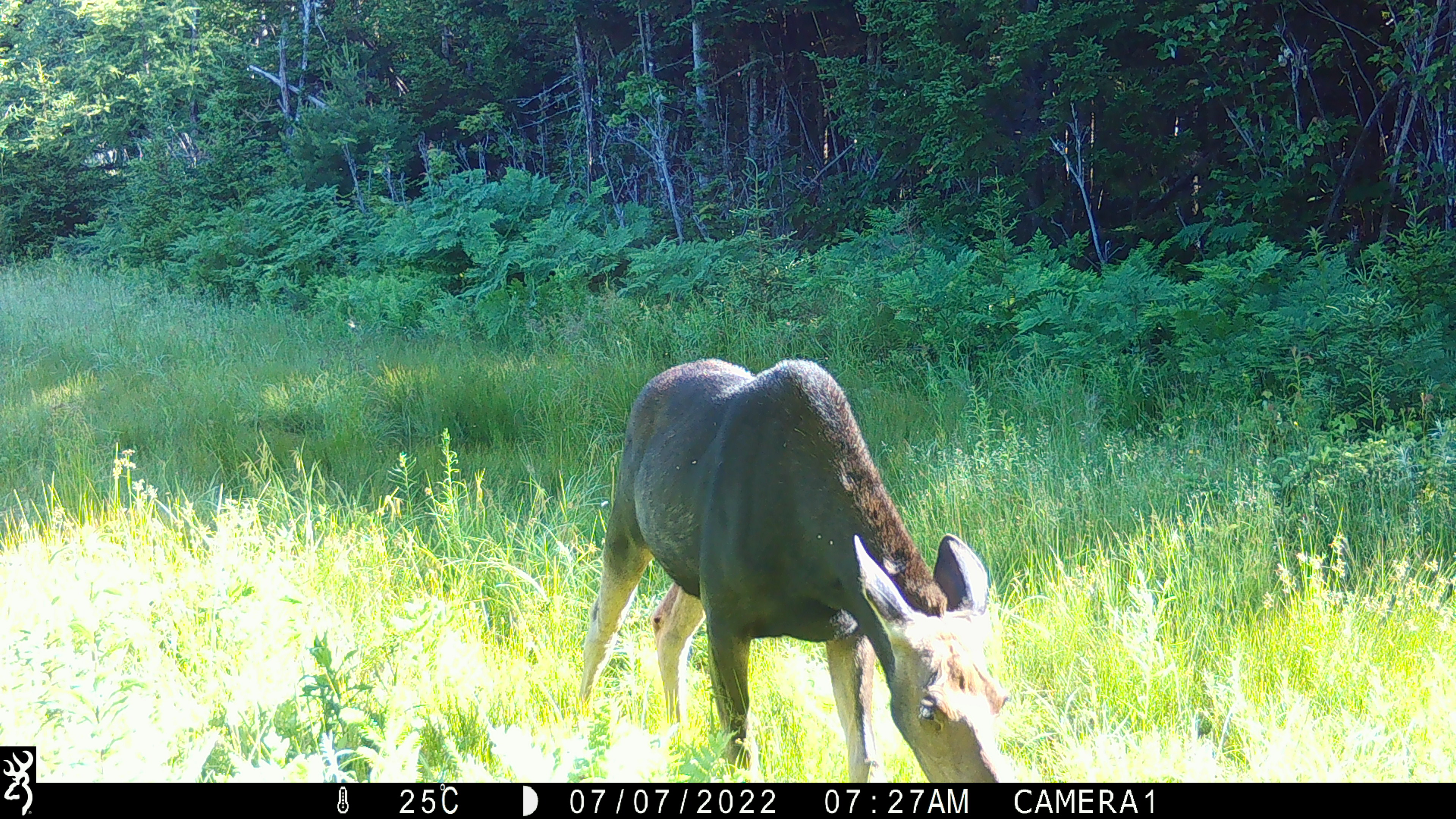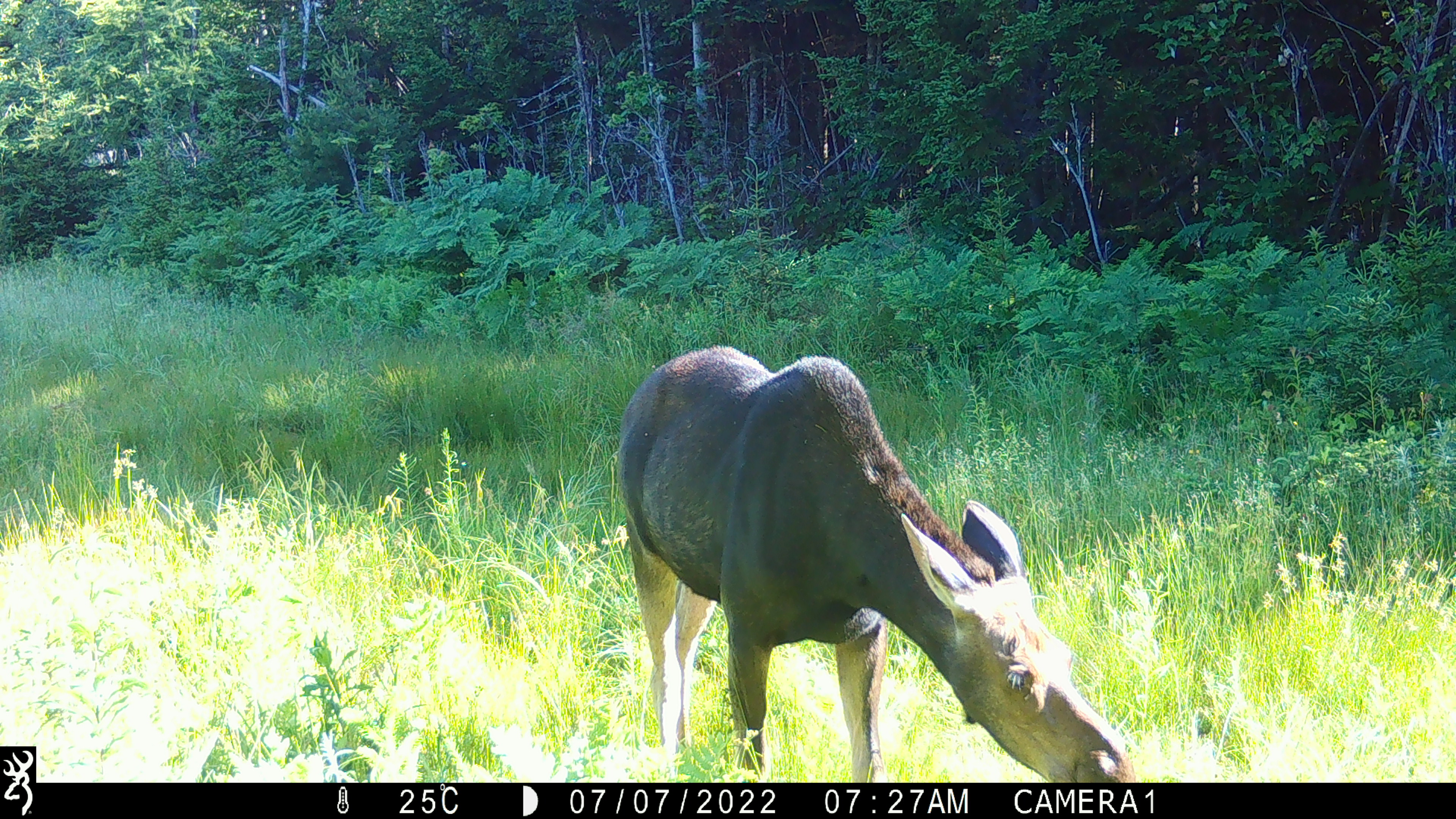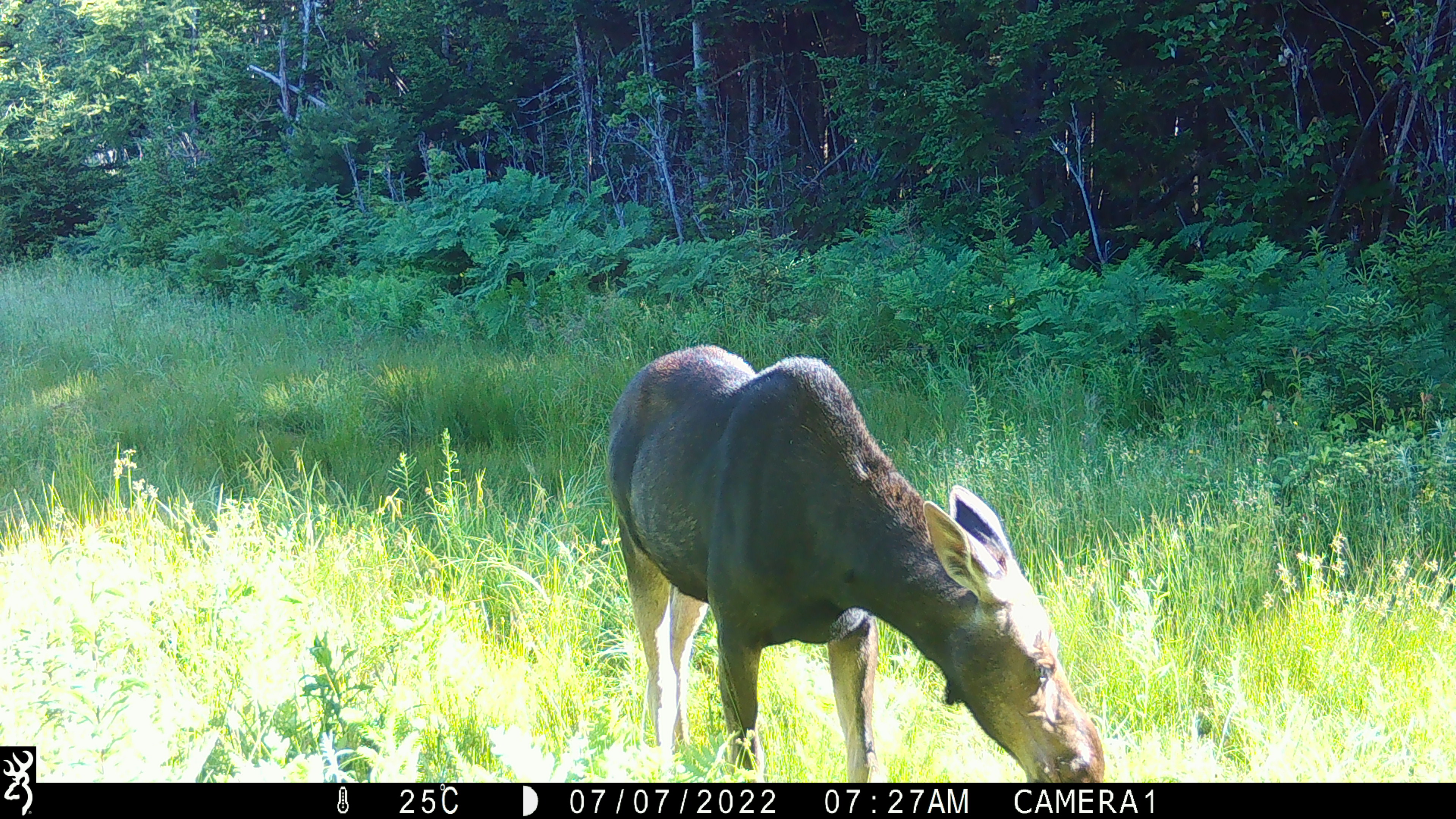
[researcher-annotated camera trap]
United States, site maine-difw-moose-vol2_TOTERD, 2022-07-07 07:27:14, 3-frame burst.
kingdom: Animalia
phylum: Chordata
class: Mammalia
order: Artiodactyla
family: Cervidae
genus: Alces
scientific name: Alces alces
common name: moose